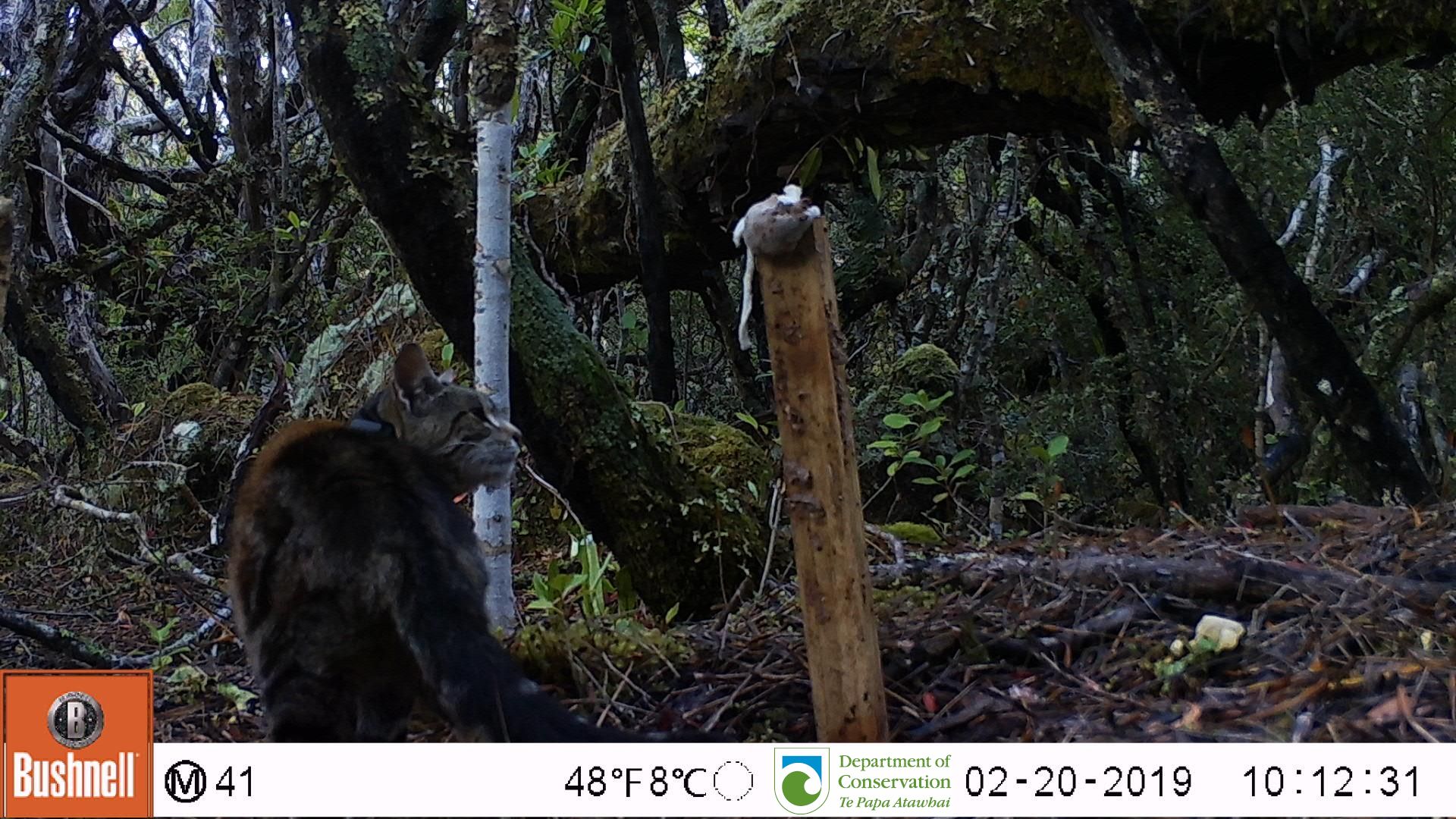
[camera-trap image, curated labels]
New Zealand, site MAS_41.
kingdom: Animalia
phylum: Chordata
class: Mammalia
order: Carnivora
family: Felidae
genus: Felis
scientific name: Felis catus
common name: domestic cat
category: cat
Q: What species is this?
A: Cat (domestic cat) (Felis catus).